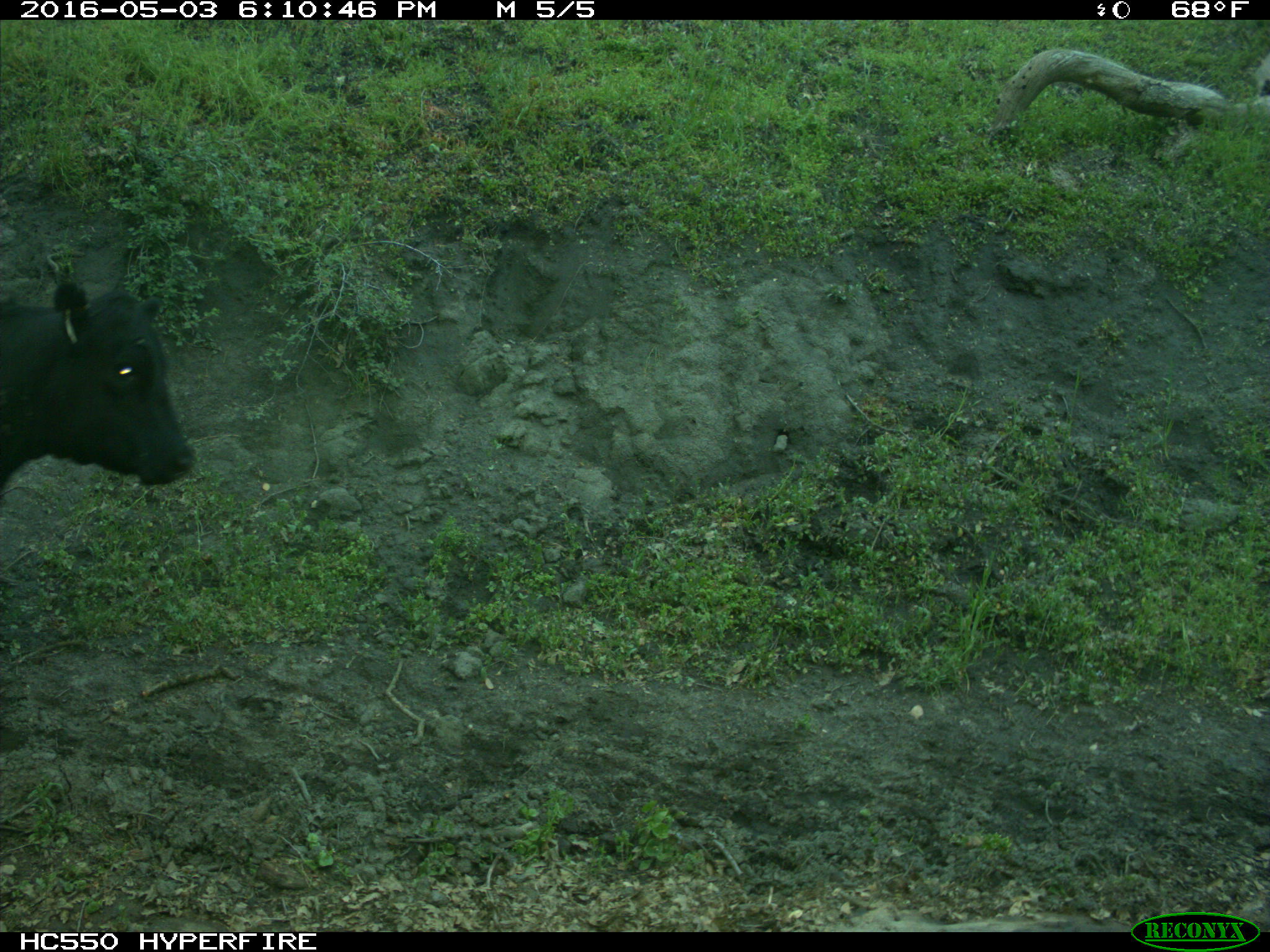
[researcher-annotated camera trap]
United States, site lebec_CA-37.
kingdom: Animalia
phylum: Chordata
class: Mammalia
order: Artiodactyla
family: Bovidae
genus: Bos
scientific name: Bos taurus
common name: domestic cow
Bos taurus (domestic cow).